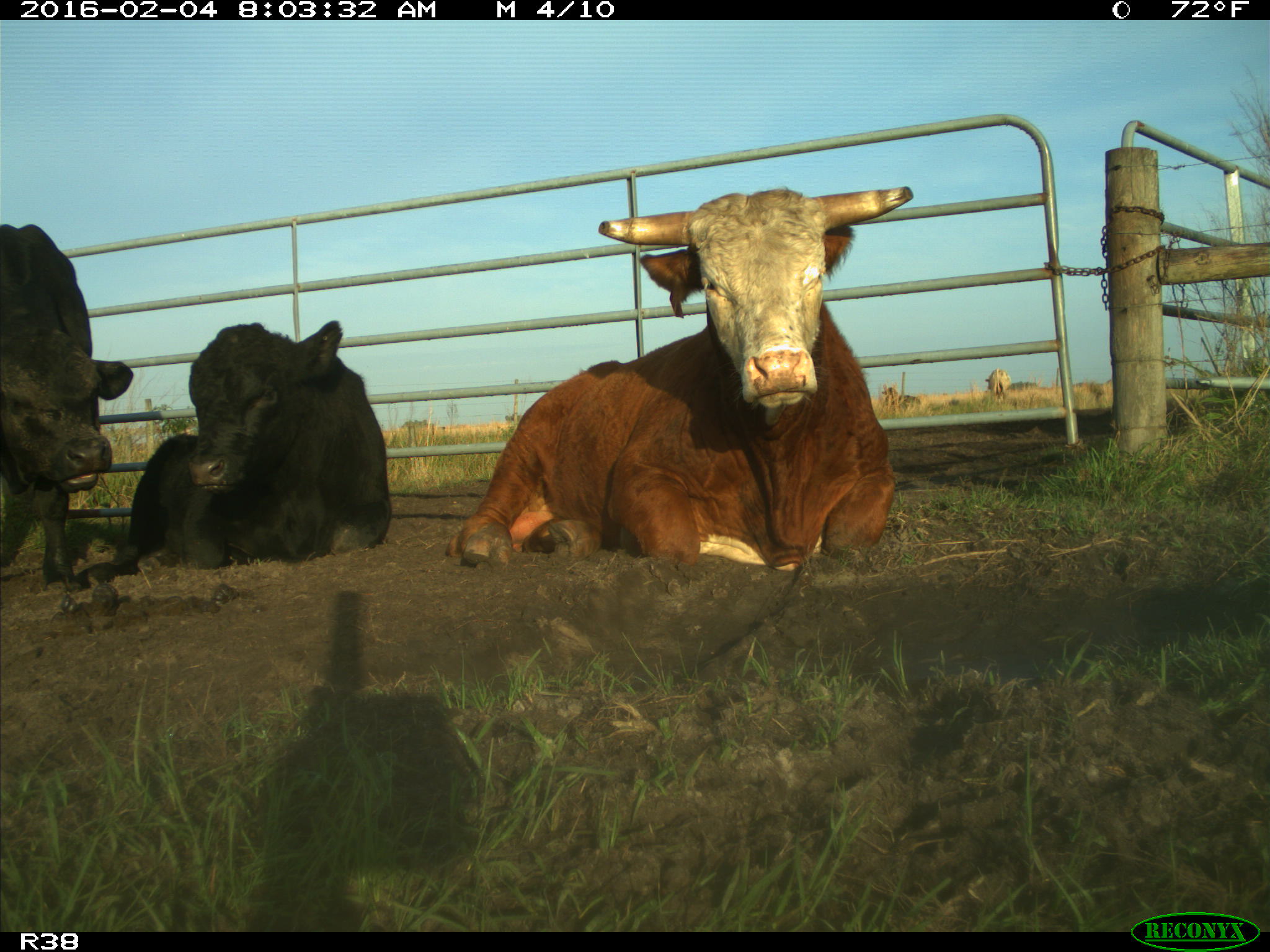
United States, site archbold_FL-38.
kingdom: Animalia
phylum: Chordata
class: Mammalia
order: Artiodactyla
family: Bovidae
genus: Bos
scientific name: Bos taurus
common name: domestic cow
Bos taurus (domestic cow).